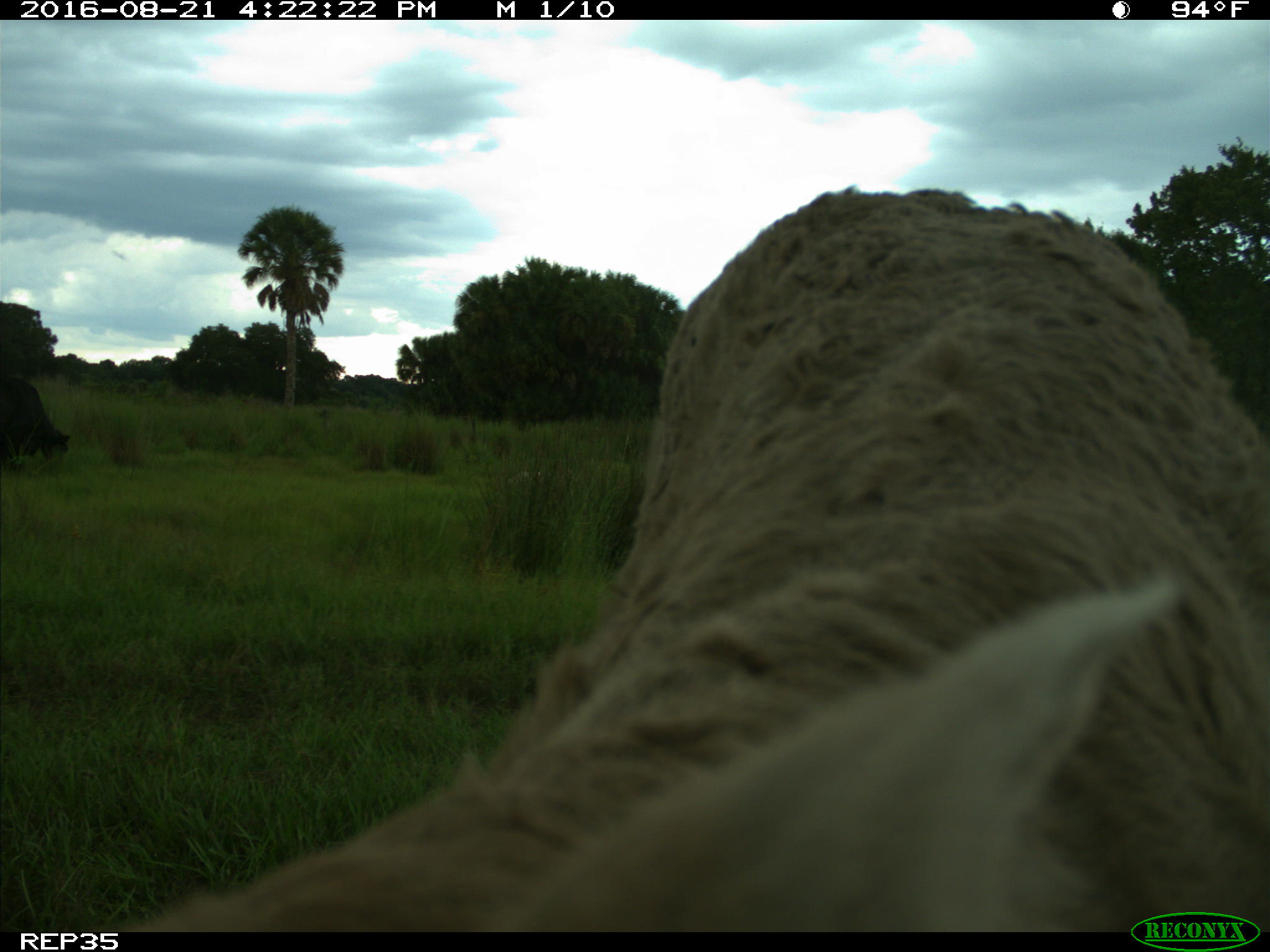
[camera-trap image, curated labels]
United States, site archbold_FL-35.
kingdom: Animalia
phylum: Chordata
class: Mammalia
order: Artiodactyla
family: Bovidae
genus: Bos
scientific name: Bos taurus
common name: domestic cow